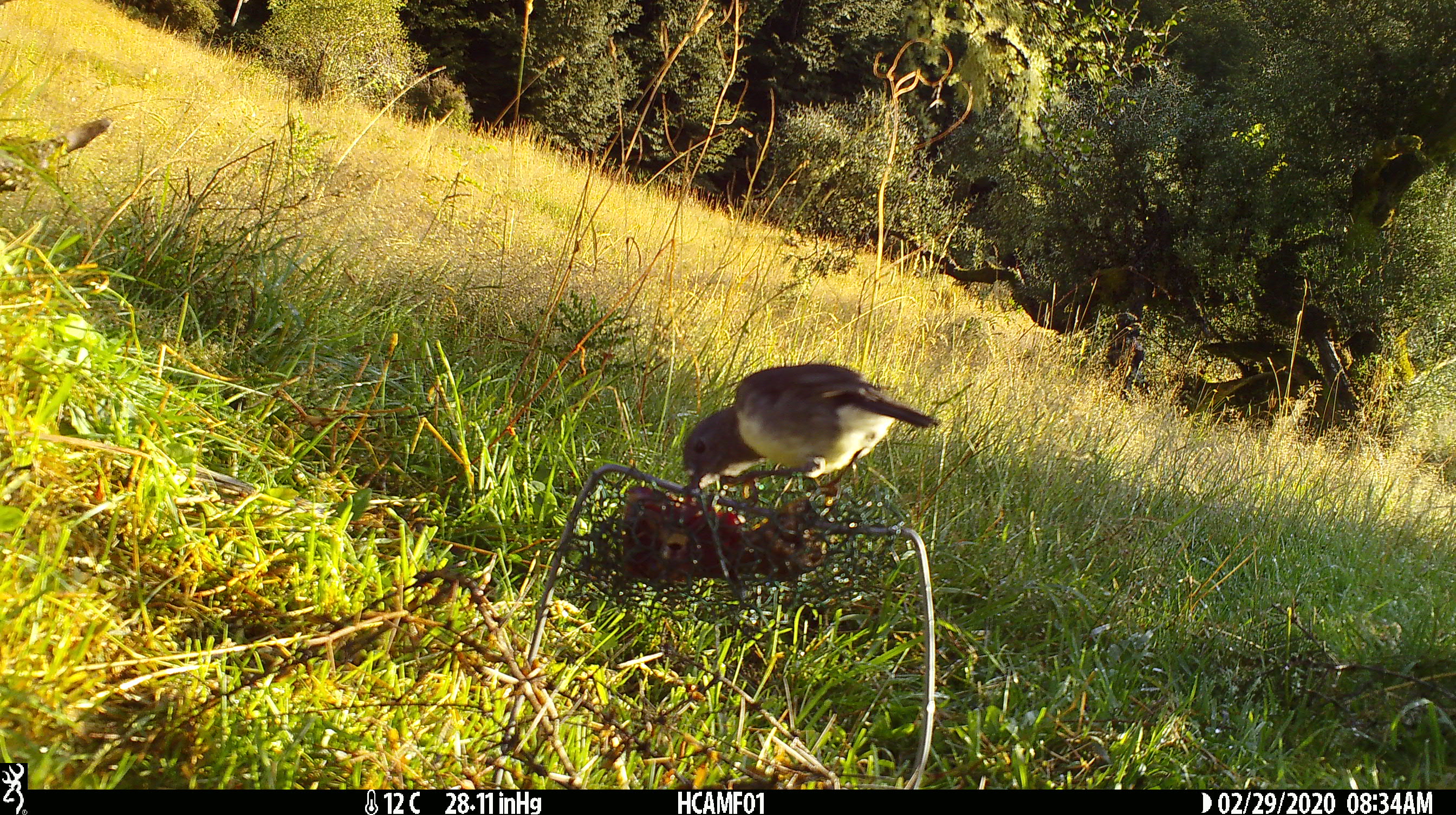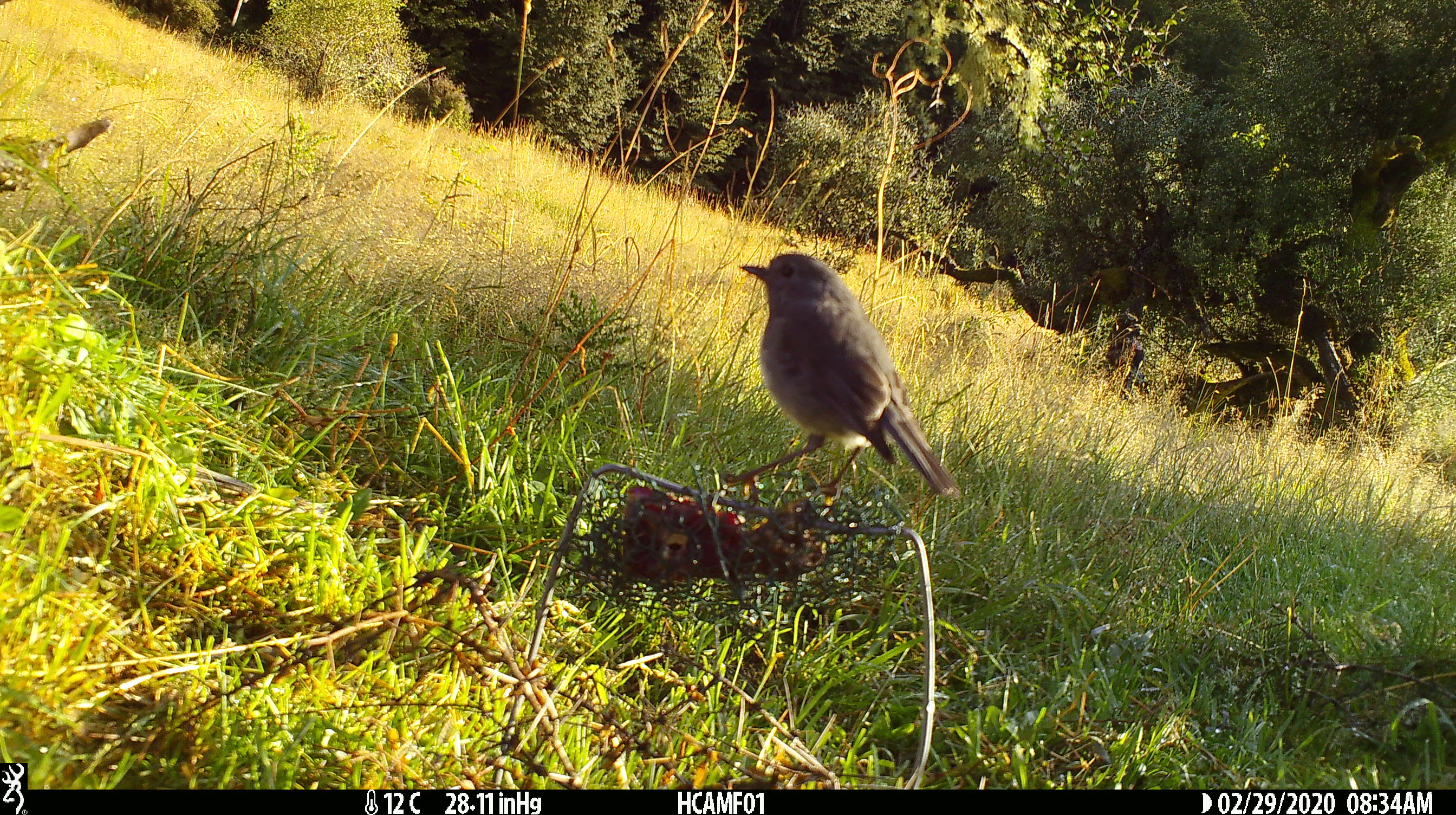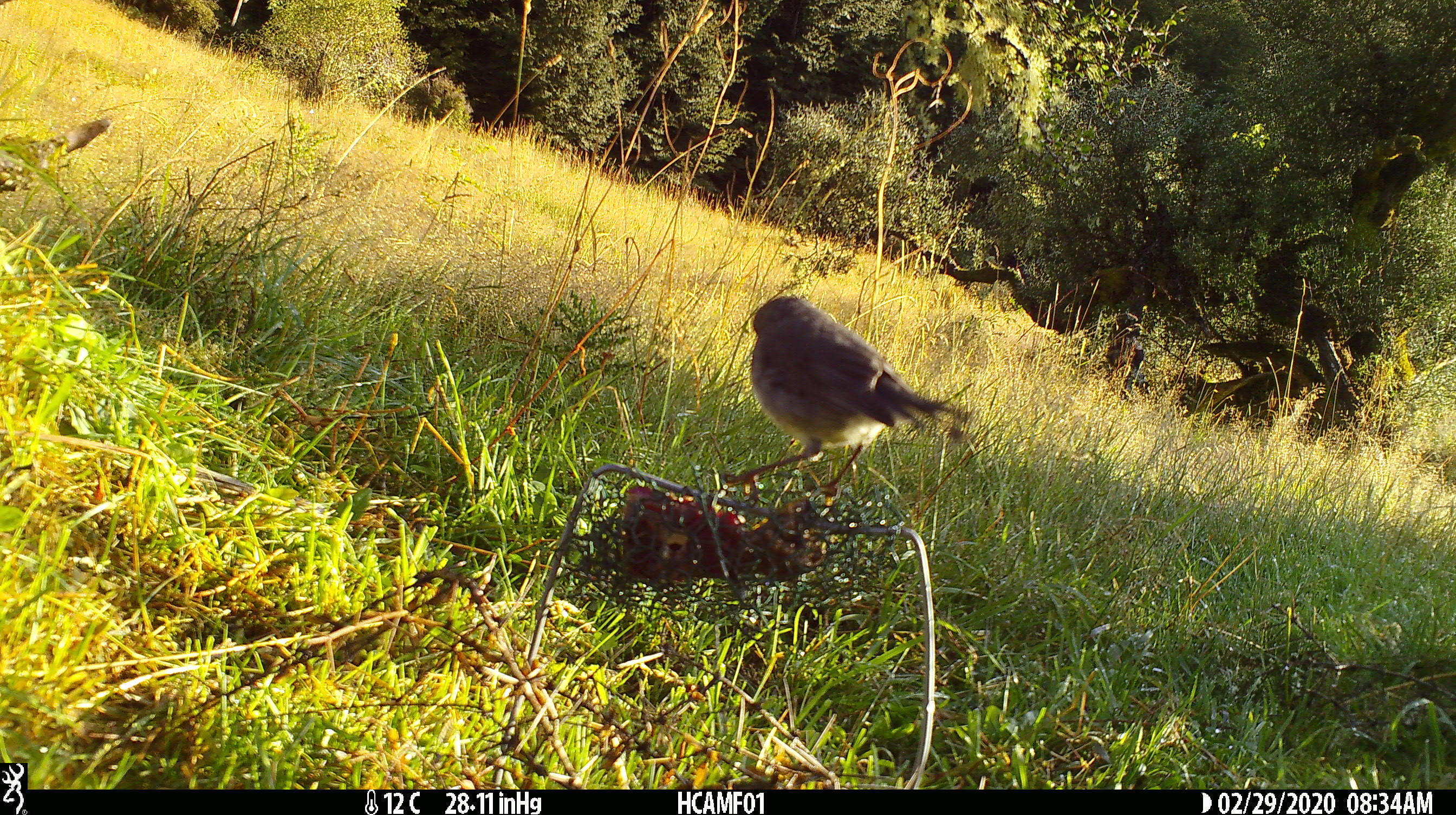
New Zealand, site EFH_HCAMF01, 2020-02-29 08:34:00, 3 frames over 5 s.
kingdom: Animalia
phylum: Chordata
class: Aves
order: Passeriformes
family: Petroicidae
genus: Petroica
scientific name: Petroica australis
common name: new zealand robin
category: robin